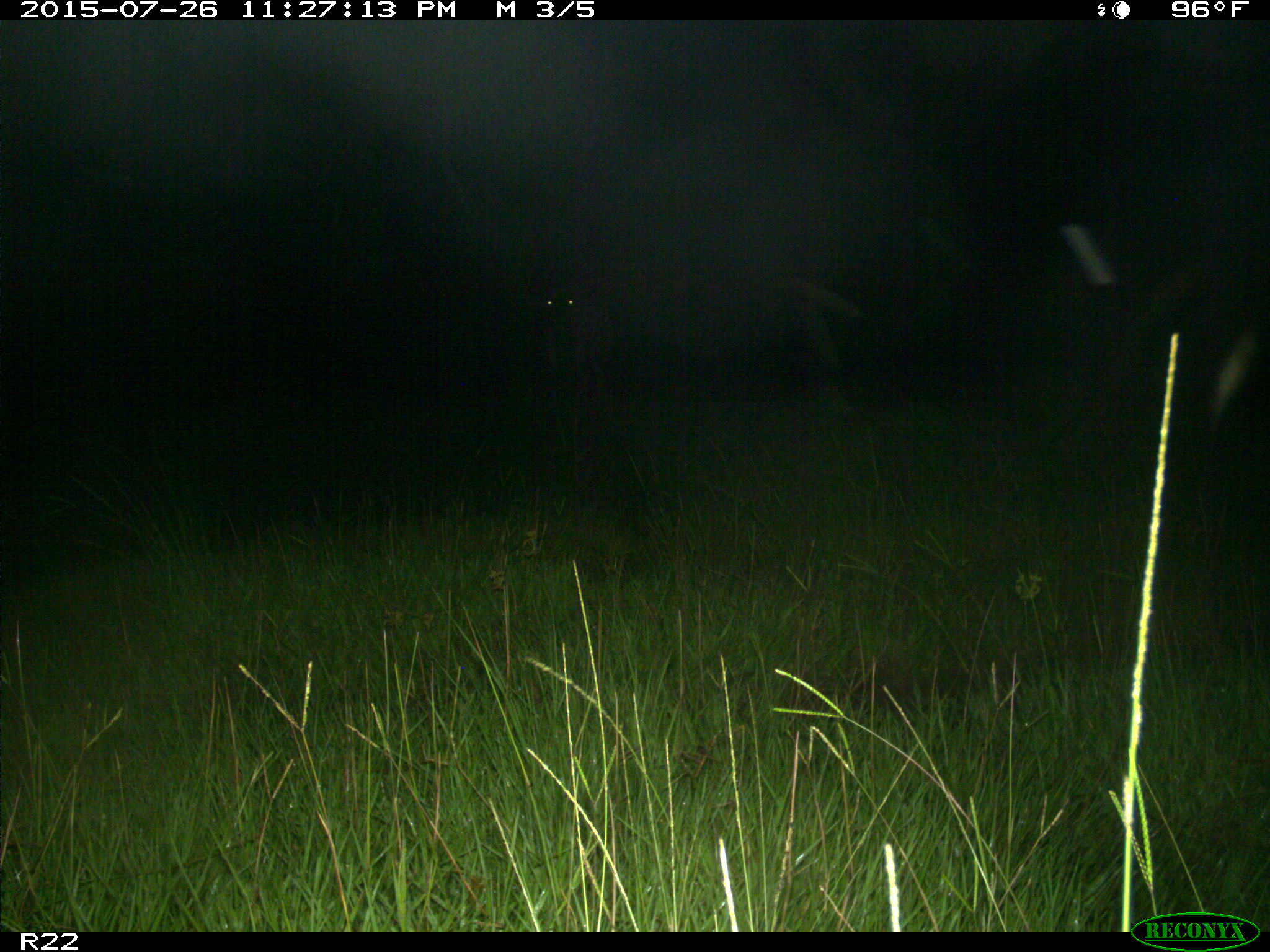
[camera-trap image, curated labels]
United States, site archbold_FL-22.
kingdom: Animalia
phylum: Chordata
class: Mammalia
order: Artiodactyla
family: Bovidae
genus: Bos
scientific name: Bos taurus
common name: domestic cow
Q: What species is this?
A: Bos taurus (domestic cow).